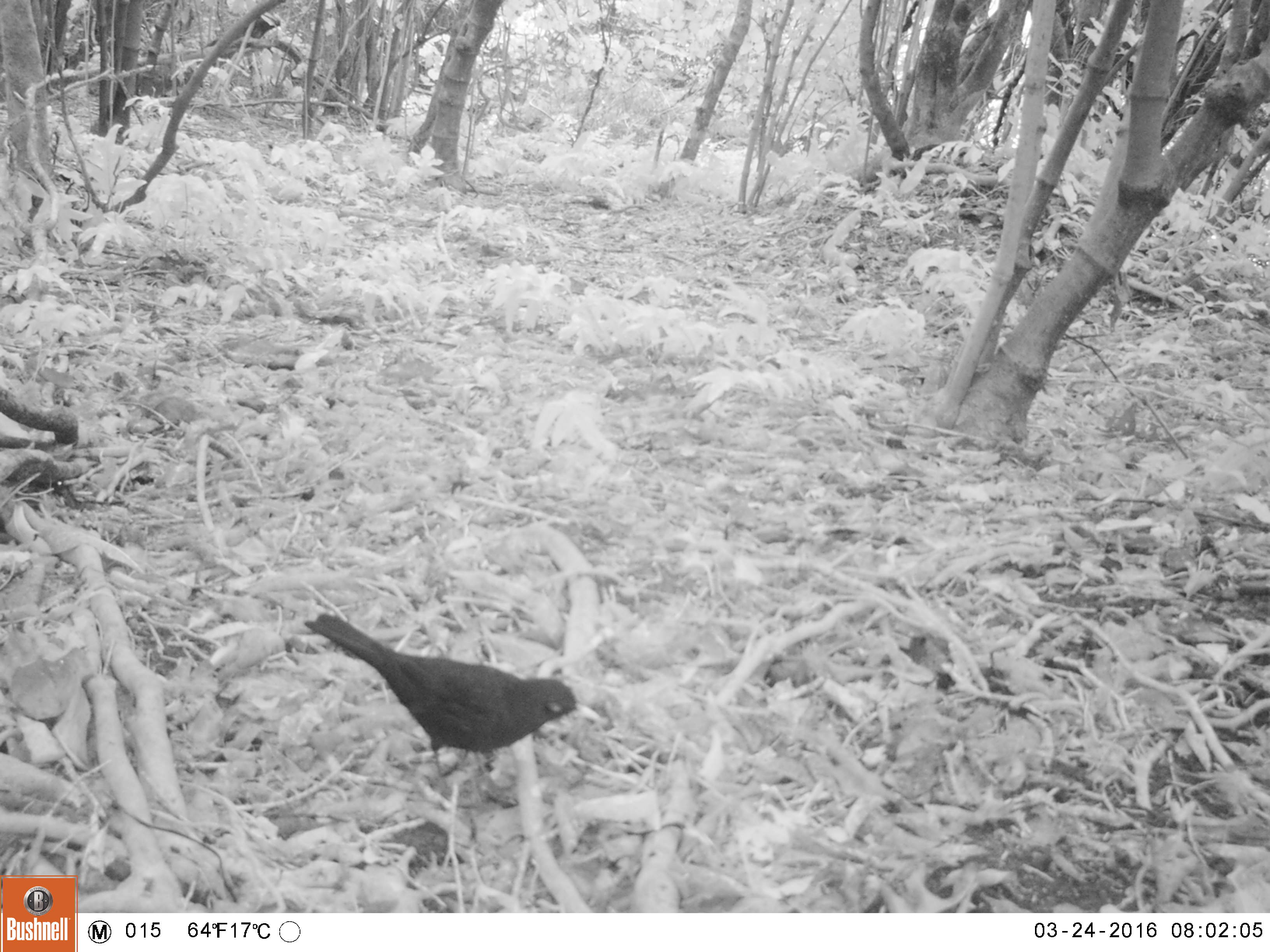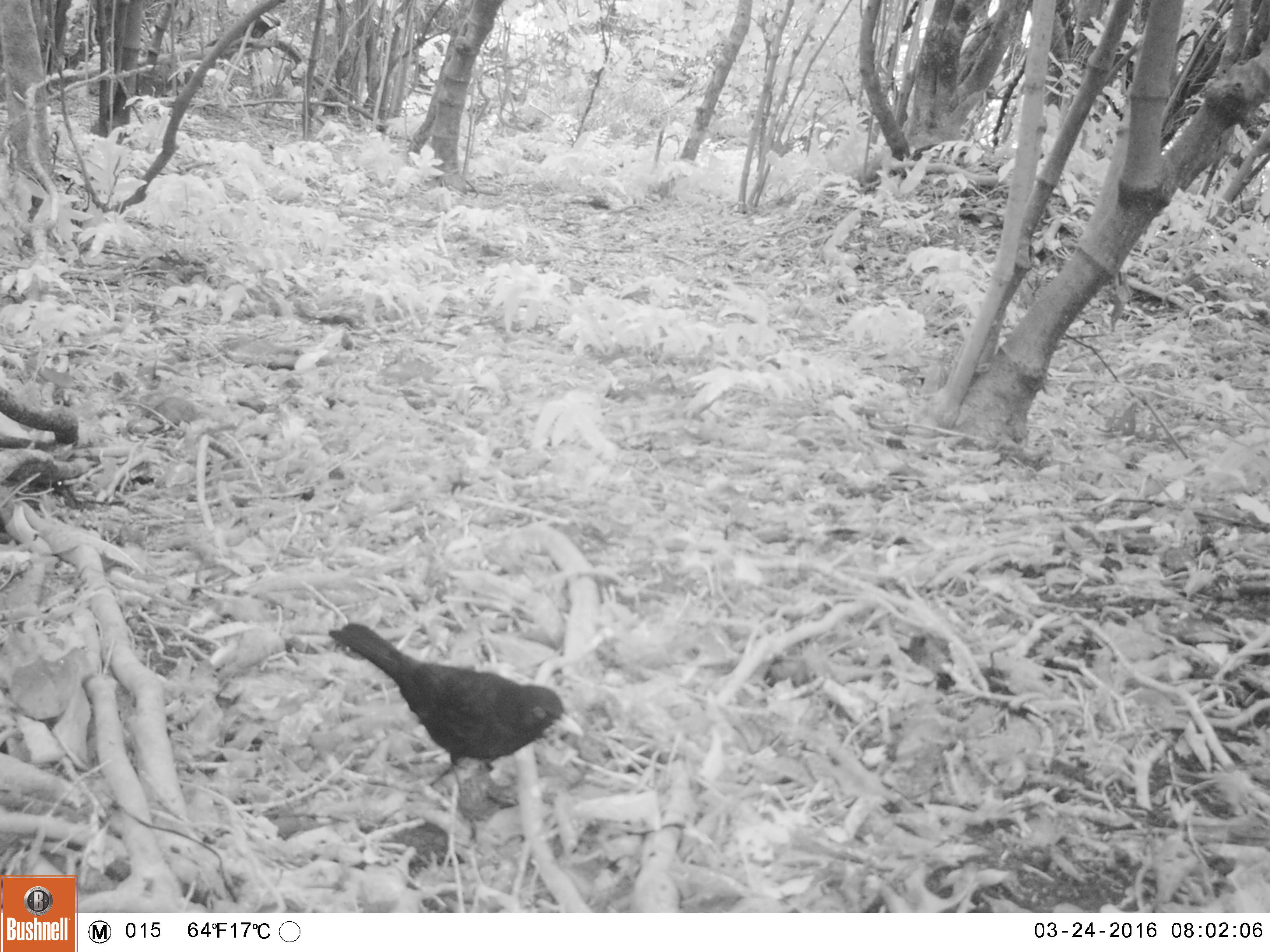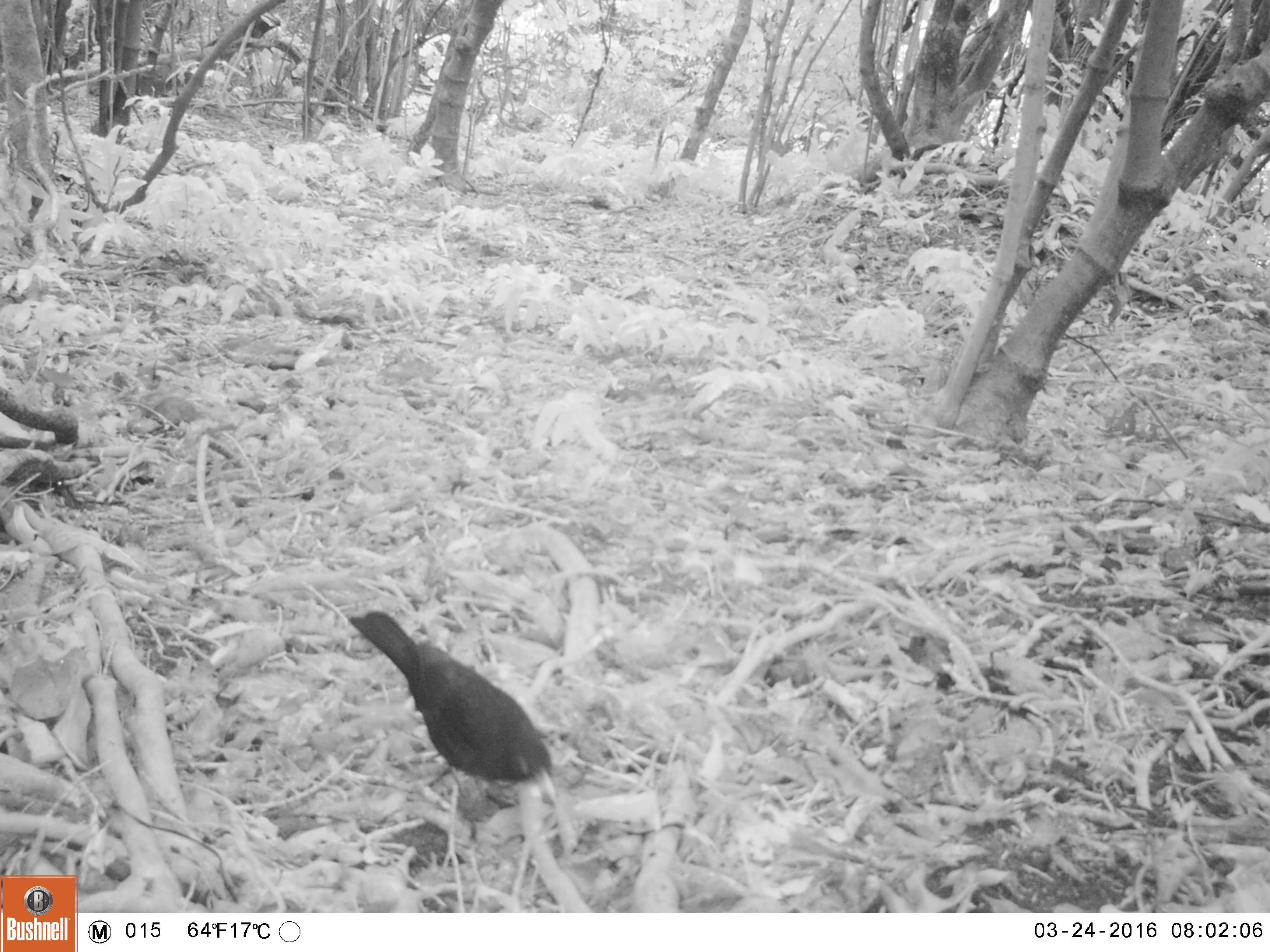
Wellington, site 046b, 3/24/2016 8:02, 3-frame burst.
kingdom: Animalia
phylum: Chordata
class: Aves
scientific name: Aves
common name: bird